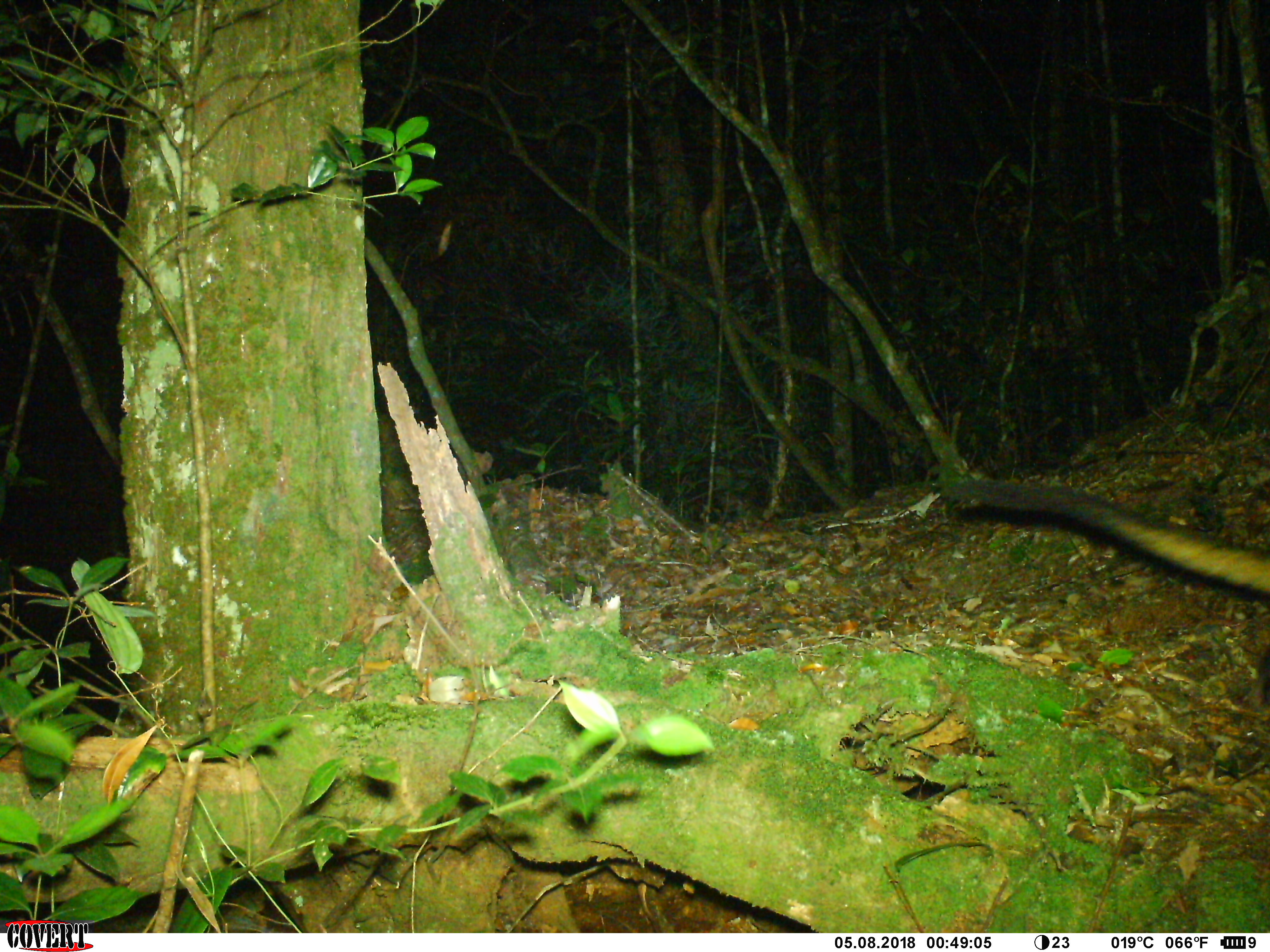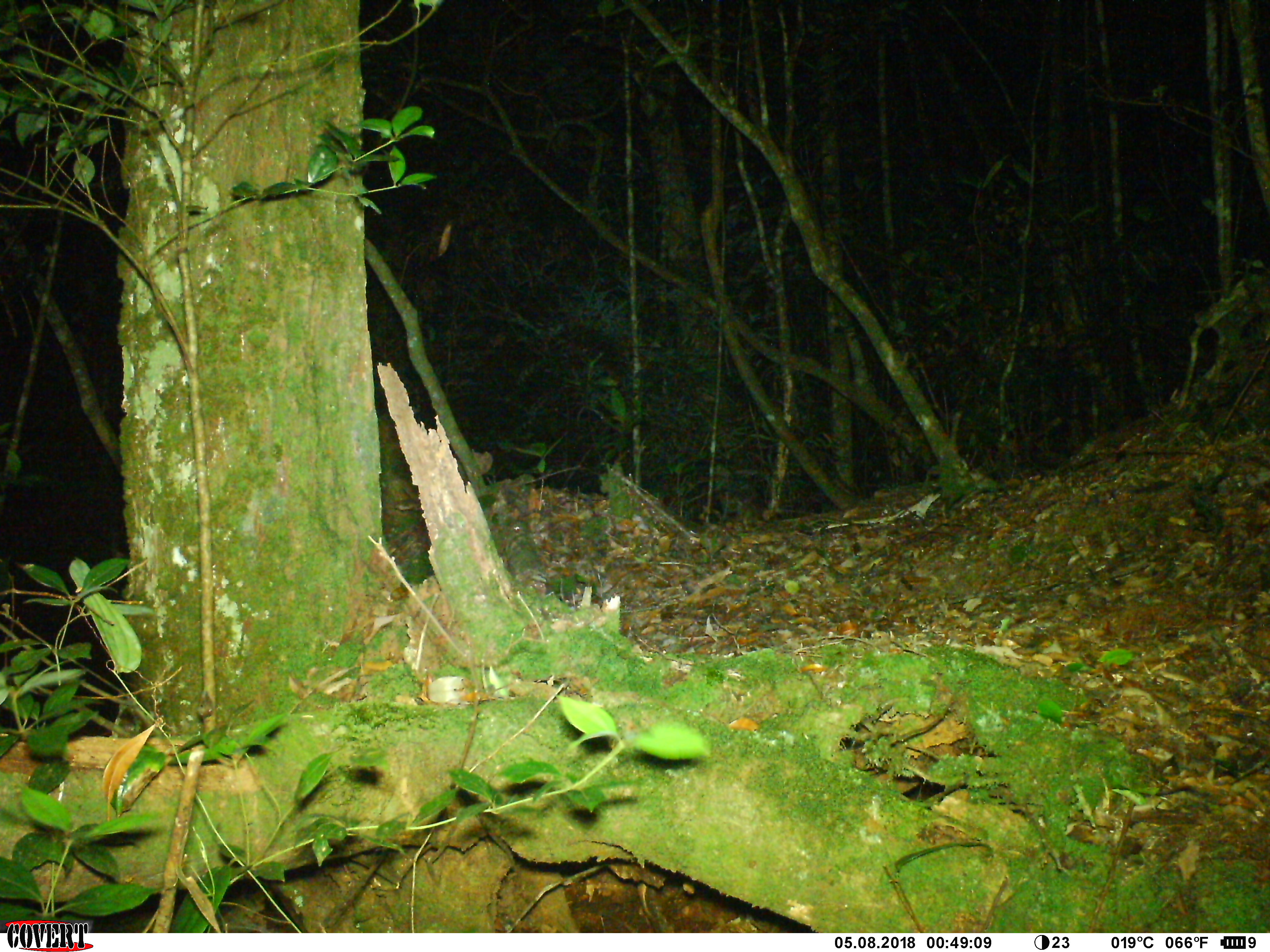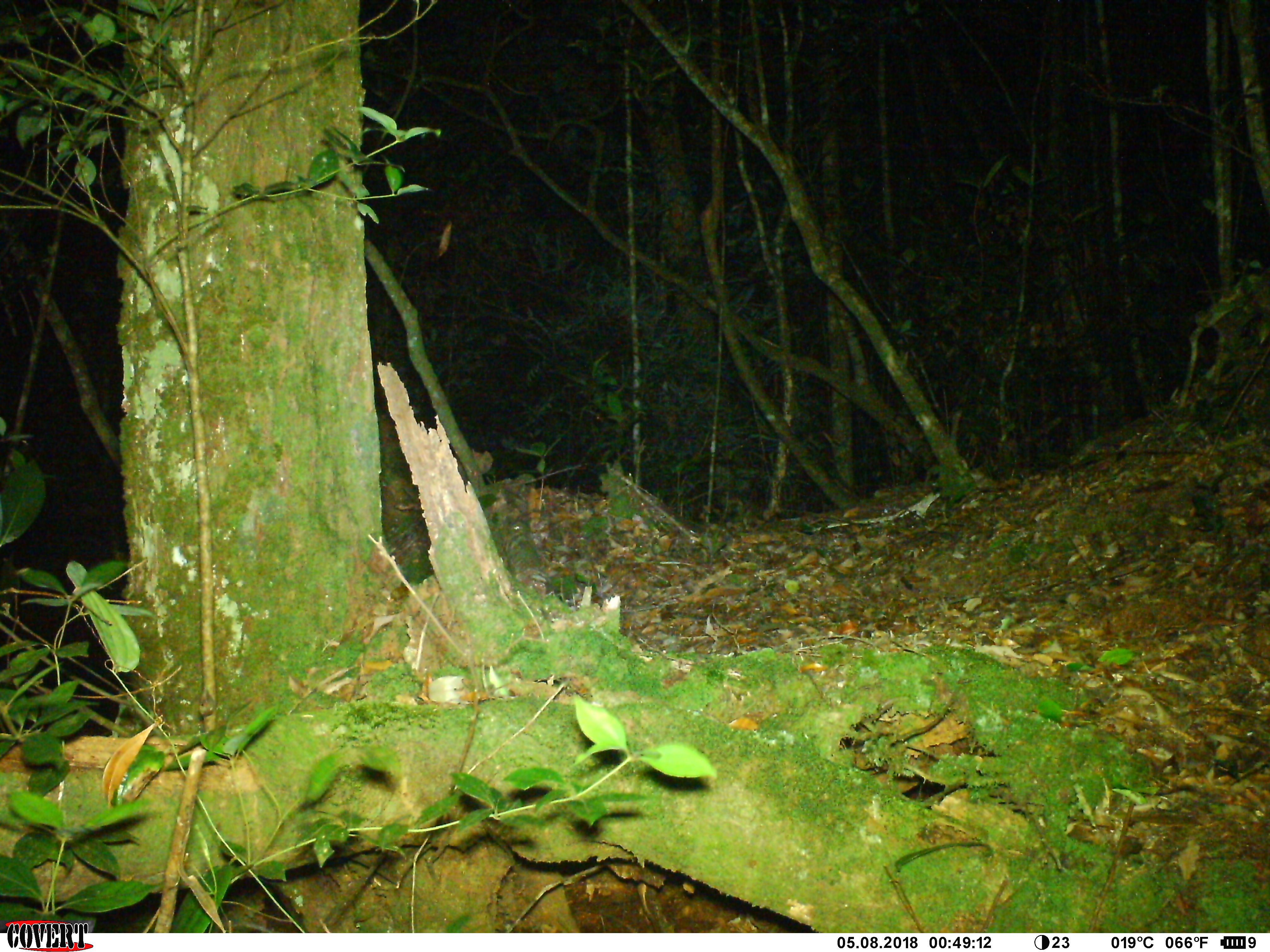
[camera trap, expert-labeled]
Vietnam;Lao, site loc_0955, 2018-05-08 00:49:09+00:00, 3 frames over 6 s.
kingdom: Animalia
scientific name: Animalia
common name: animal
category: unidentified animal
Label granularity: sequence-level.